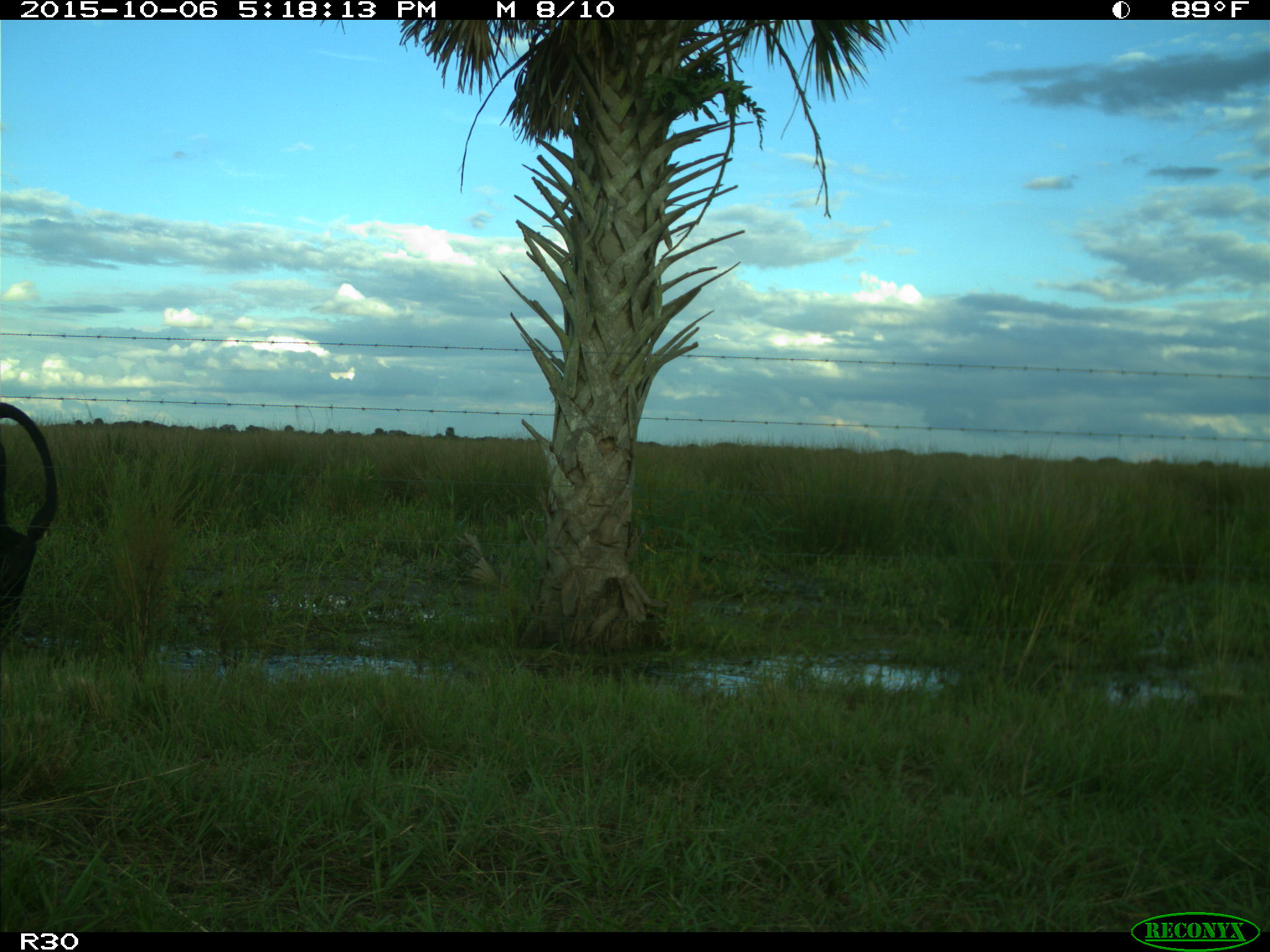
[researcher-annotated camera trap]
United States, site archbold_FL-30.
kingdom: Animalia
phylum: Chordata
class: Mammalia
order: Artiodactyla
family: Bovidae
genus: Bos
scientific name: Bos taurus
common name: domestic cow